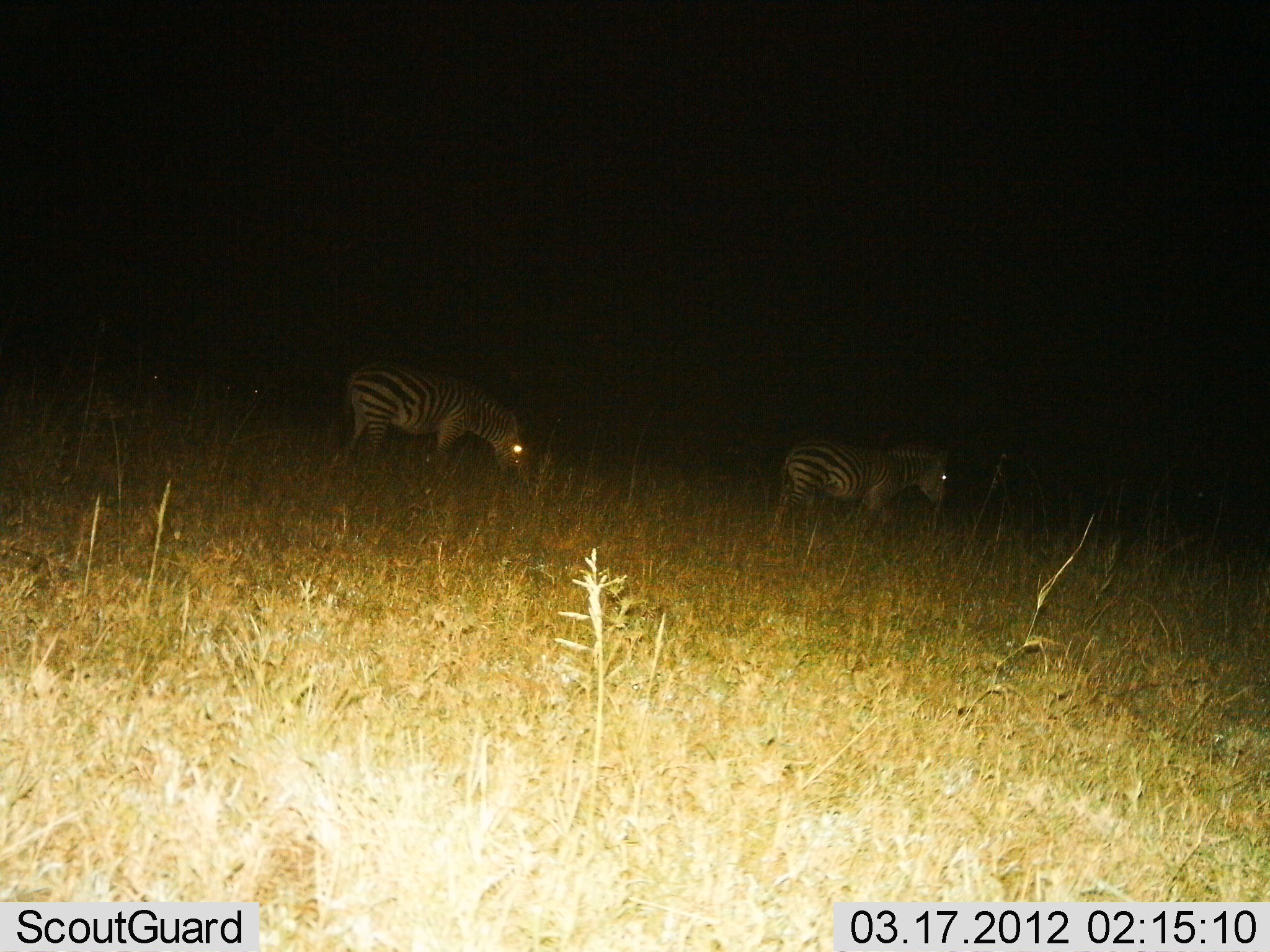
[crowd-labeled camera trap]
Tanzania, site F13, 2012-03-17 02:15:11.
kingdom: Animalia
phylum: Chordata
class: Mammalia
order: Perissodactyla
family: Equidae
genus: Equus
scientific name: Equus quagga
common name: plains zebra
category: zebra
Zebra (plains zebra) (Equus quagga), count 2. Behavior (volunteer vote fractions): standing 46%, resting 0%, moving 29%, interacting 0%. Young present (vote fraction): 11%. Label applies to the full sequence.